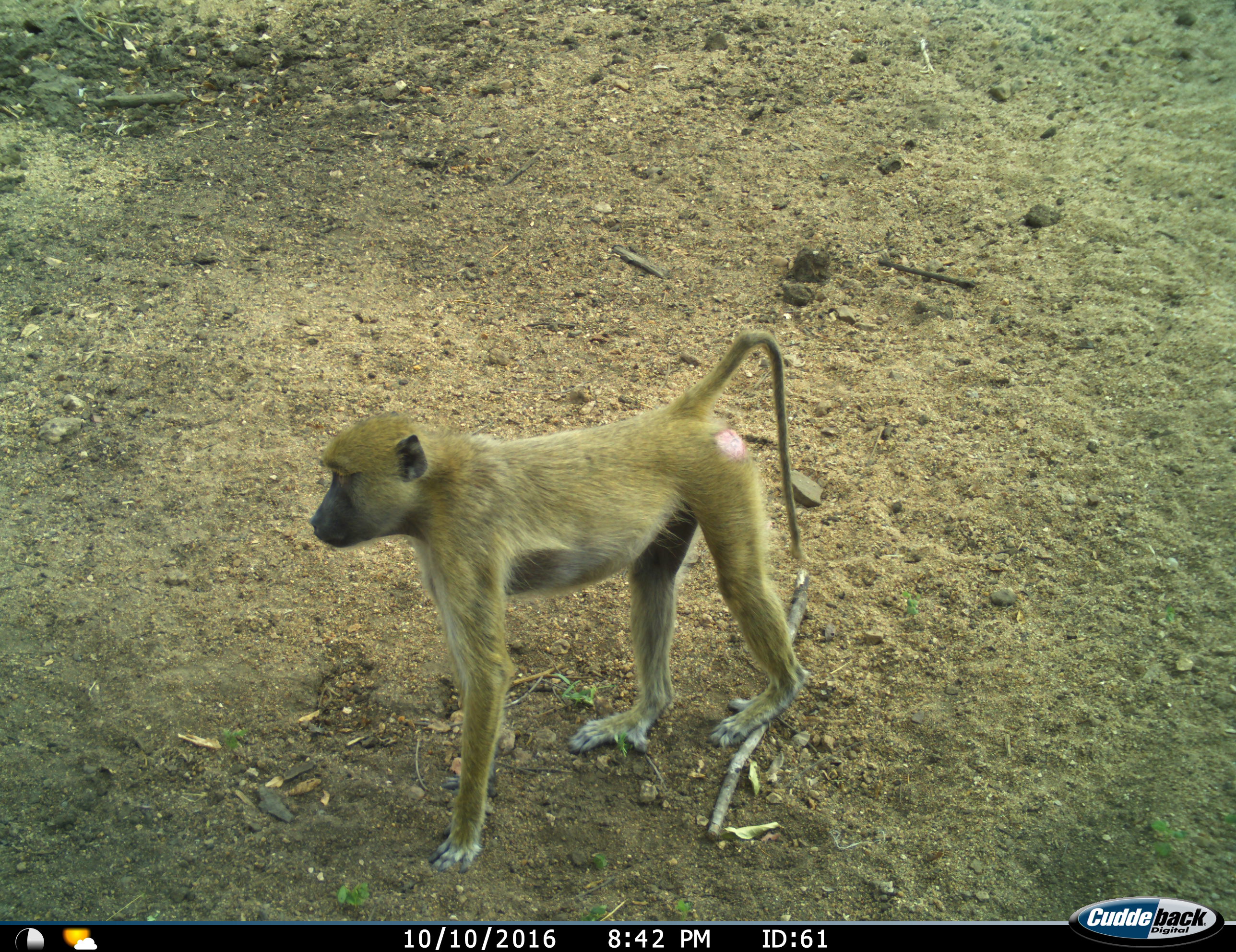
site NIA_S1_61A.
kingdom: Animalia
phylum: Chordata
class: Mammalia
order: Primates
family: Cercopithecidae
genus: Papio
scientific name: Papio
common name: baboon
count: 1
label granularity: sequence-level